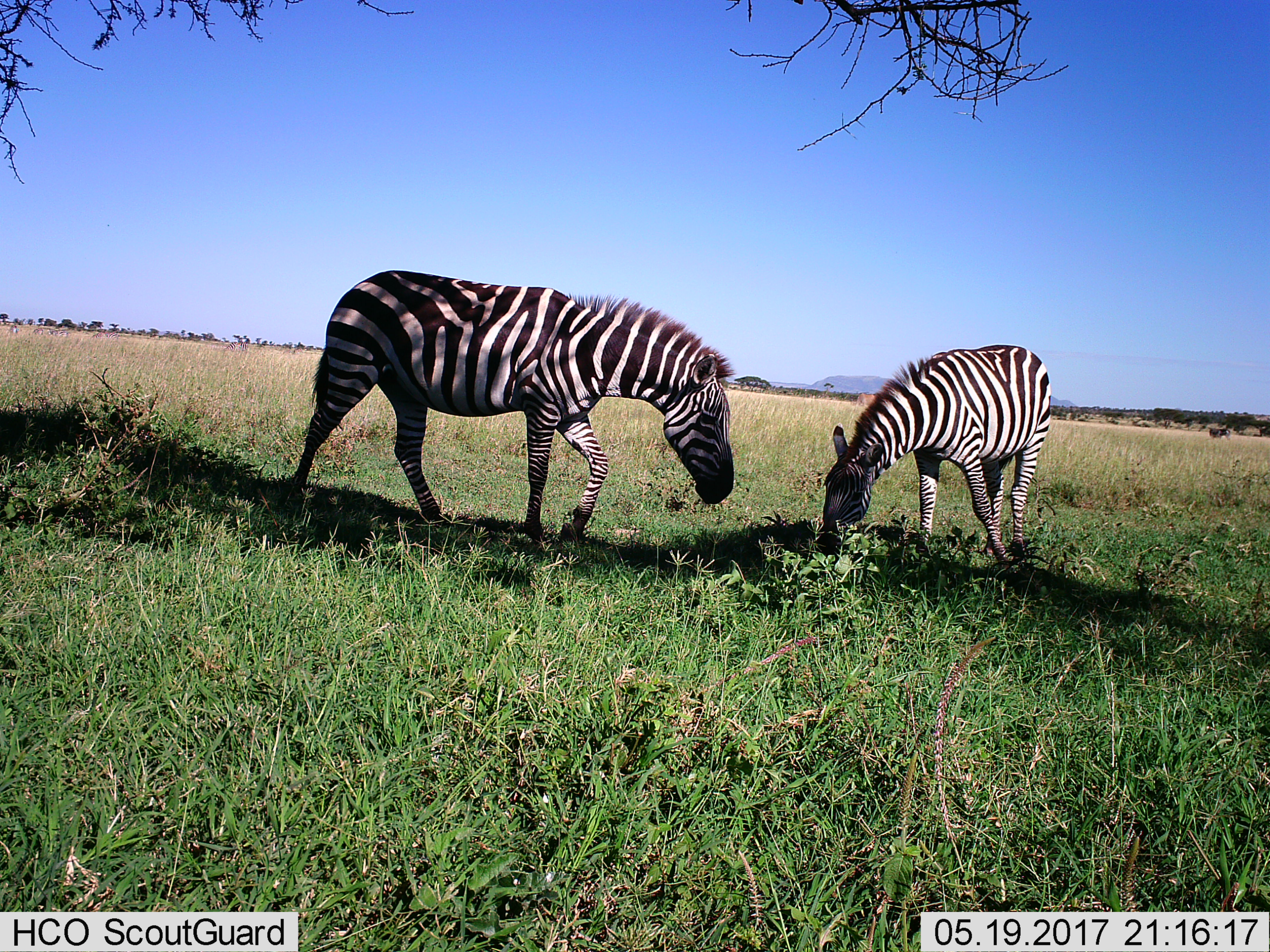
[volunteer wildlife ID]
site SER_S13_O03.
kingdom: Animalia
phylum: Chordata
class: Mammalia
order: Perissodactyla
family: Equidae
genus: Equus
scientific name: Equus quagga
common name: plains zebra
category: zebraplains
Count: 9.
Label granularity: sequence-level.